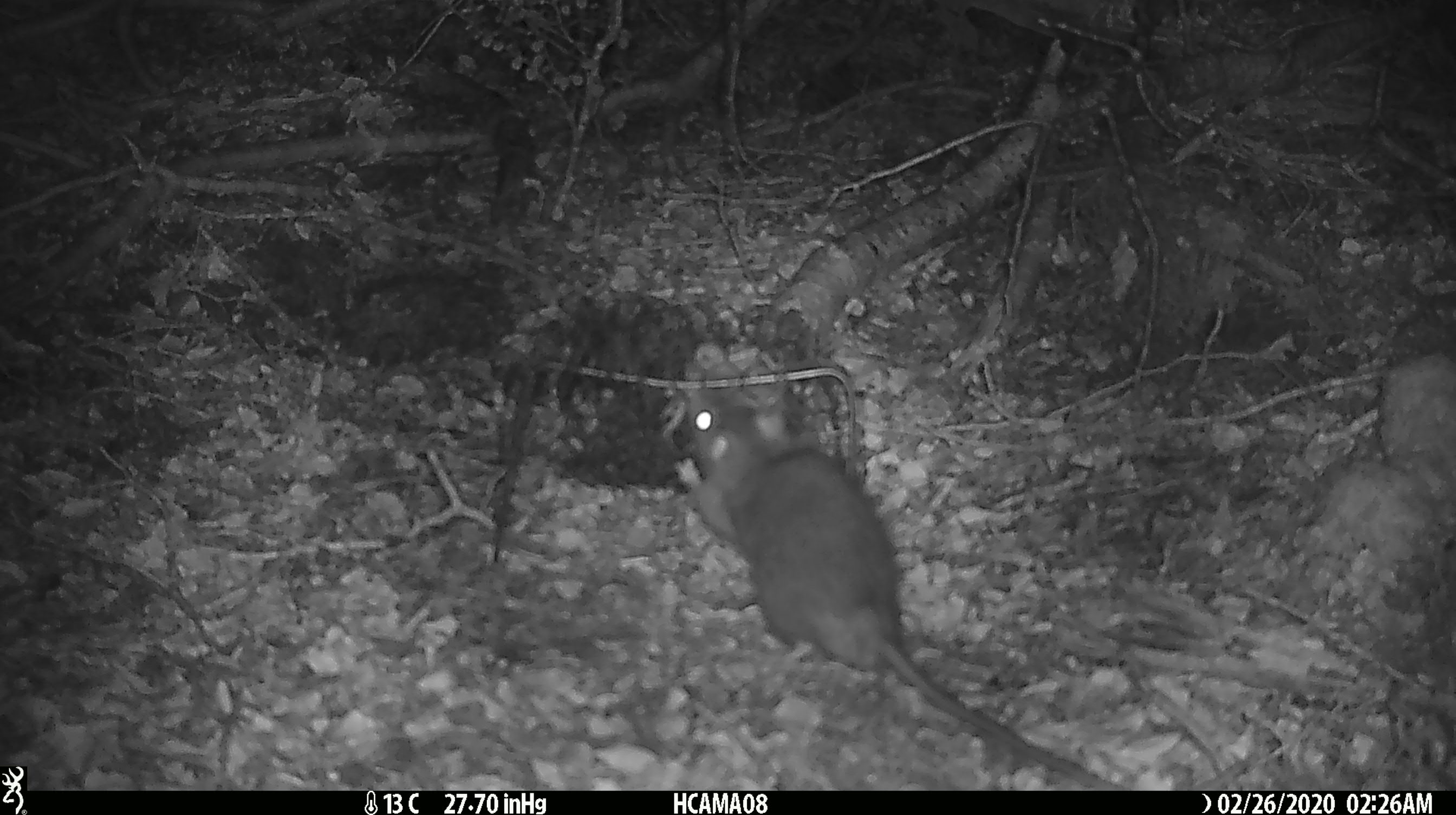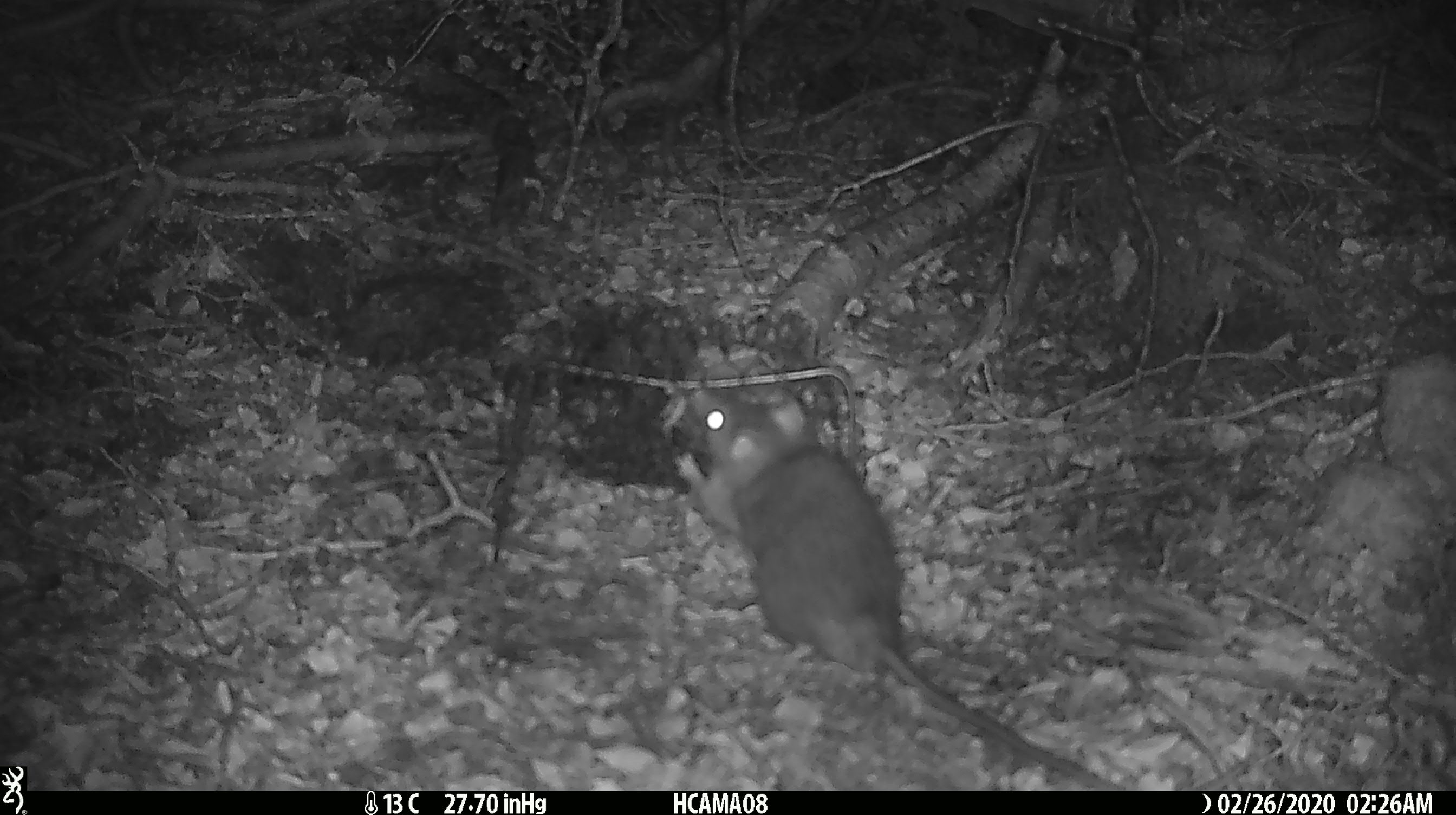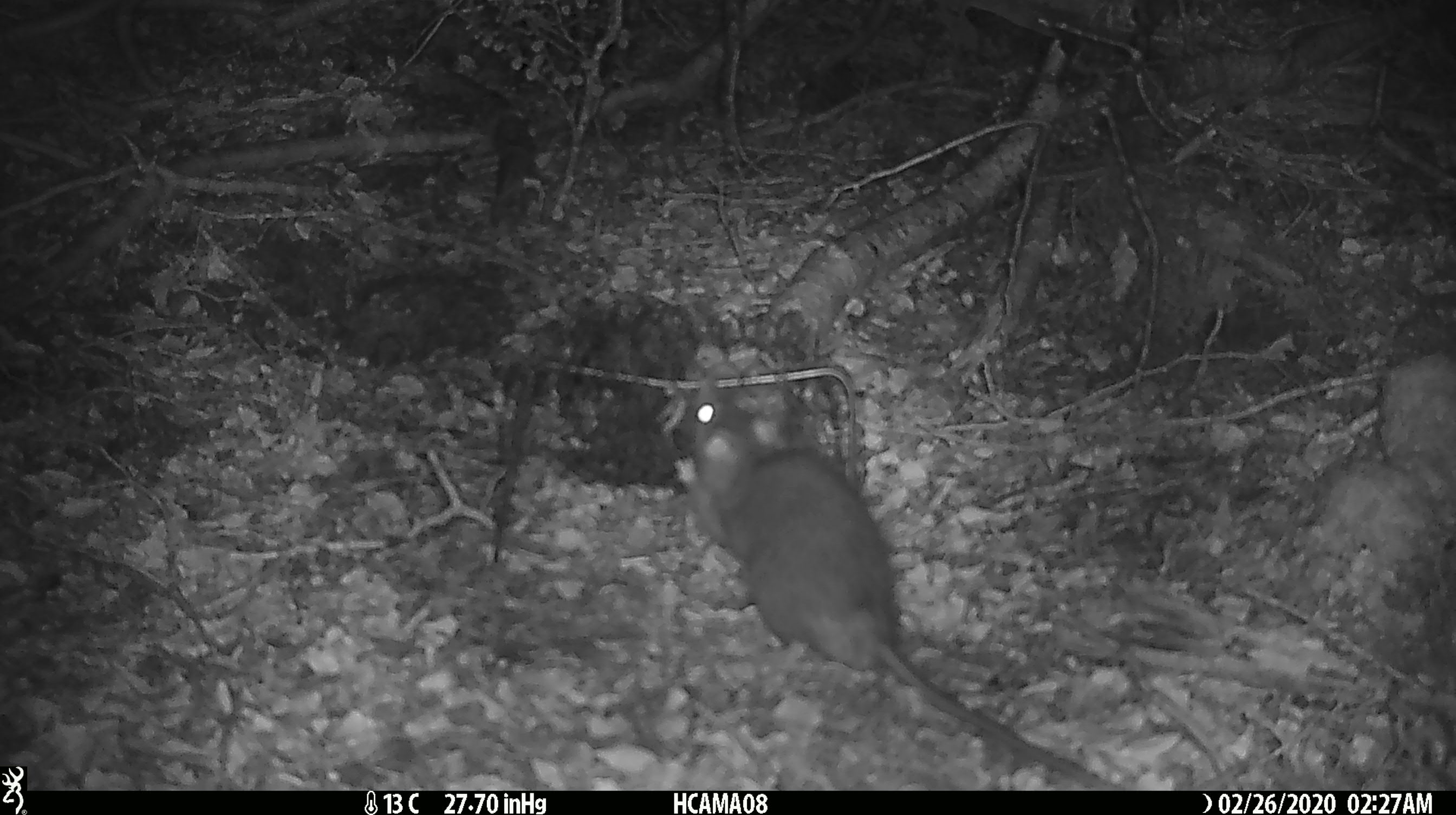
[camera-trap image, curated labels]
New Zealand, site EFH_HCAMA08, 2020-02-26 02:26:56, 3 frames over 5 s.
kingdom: Animalia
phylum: Chordata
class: Mammalia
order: Rodentia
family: Muridae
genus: Rattus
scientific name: Rattus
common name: rat